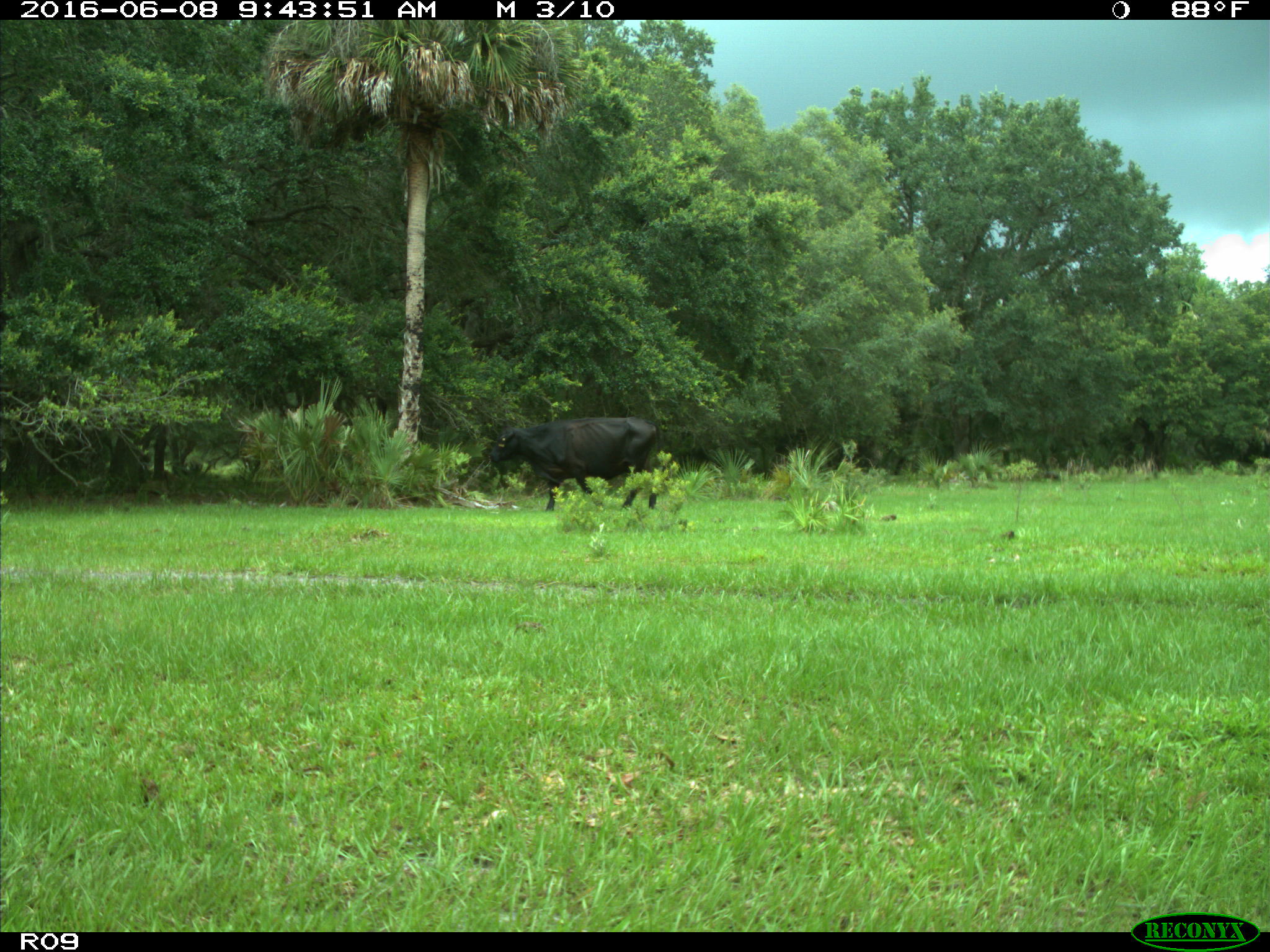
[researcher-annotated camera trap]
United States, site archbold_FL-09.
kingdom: Animalia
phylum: Chordata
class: Mammalia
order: Artiodactyla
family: Bovidae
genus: Bos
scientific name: Bos taurus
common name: domestic cow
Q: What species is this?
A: Bos taurus (domestic cow).